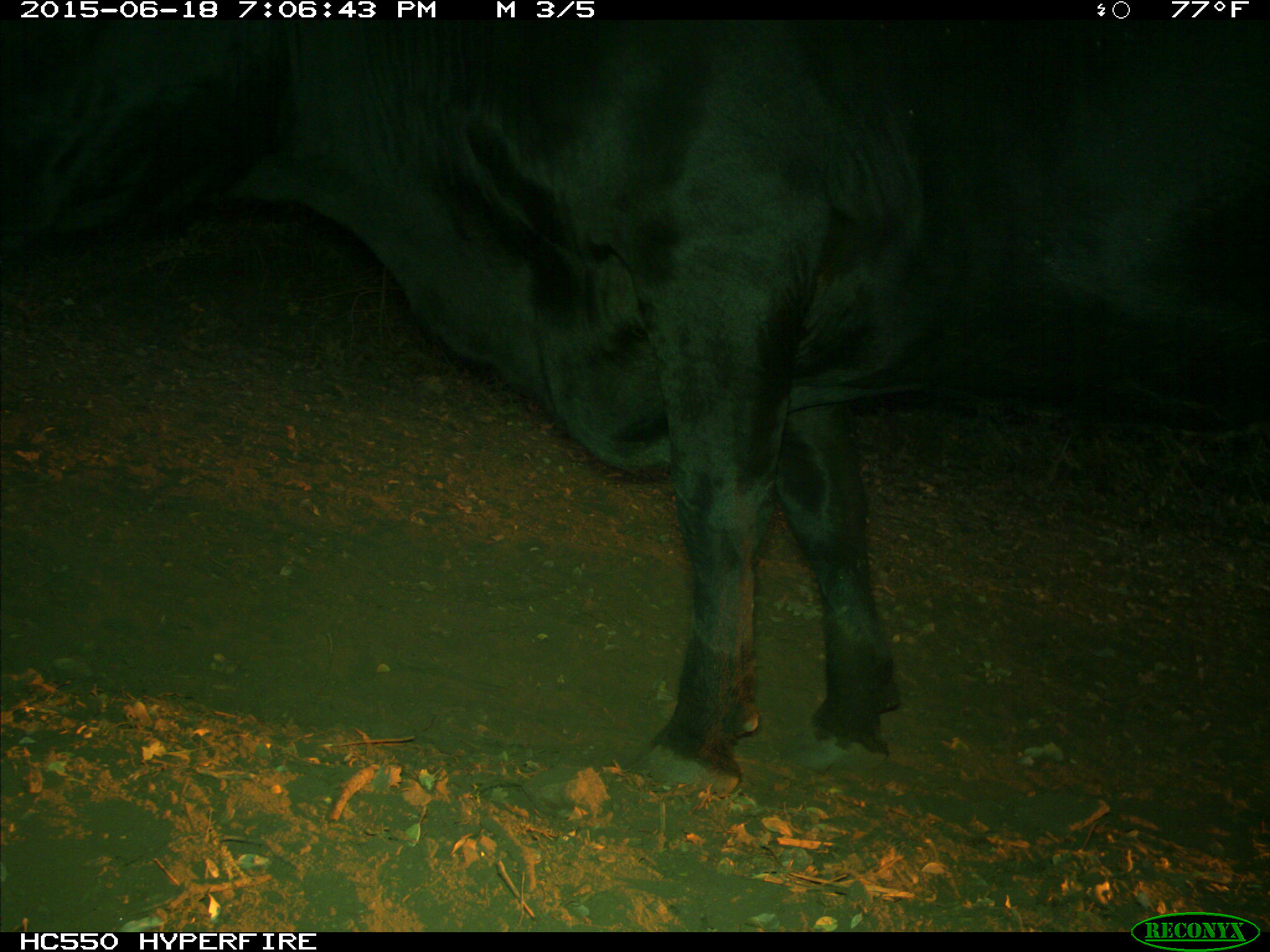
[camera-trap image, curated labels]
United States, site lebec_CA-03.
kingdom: Animalia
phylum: Chordata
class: Mammalia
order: Artiodactyla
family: Bovidae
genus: Bos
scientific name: Bos taurus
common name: domestic cow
Bos taurus (domestic cow).